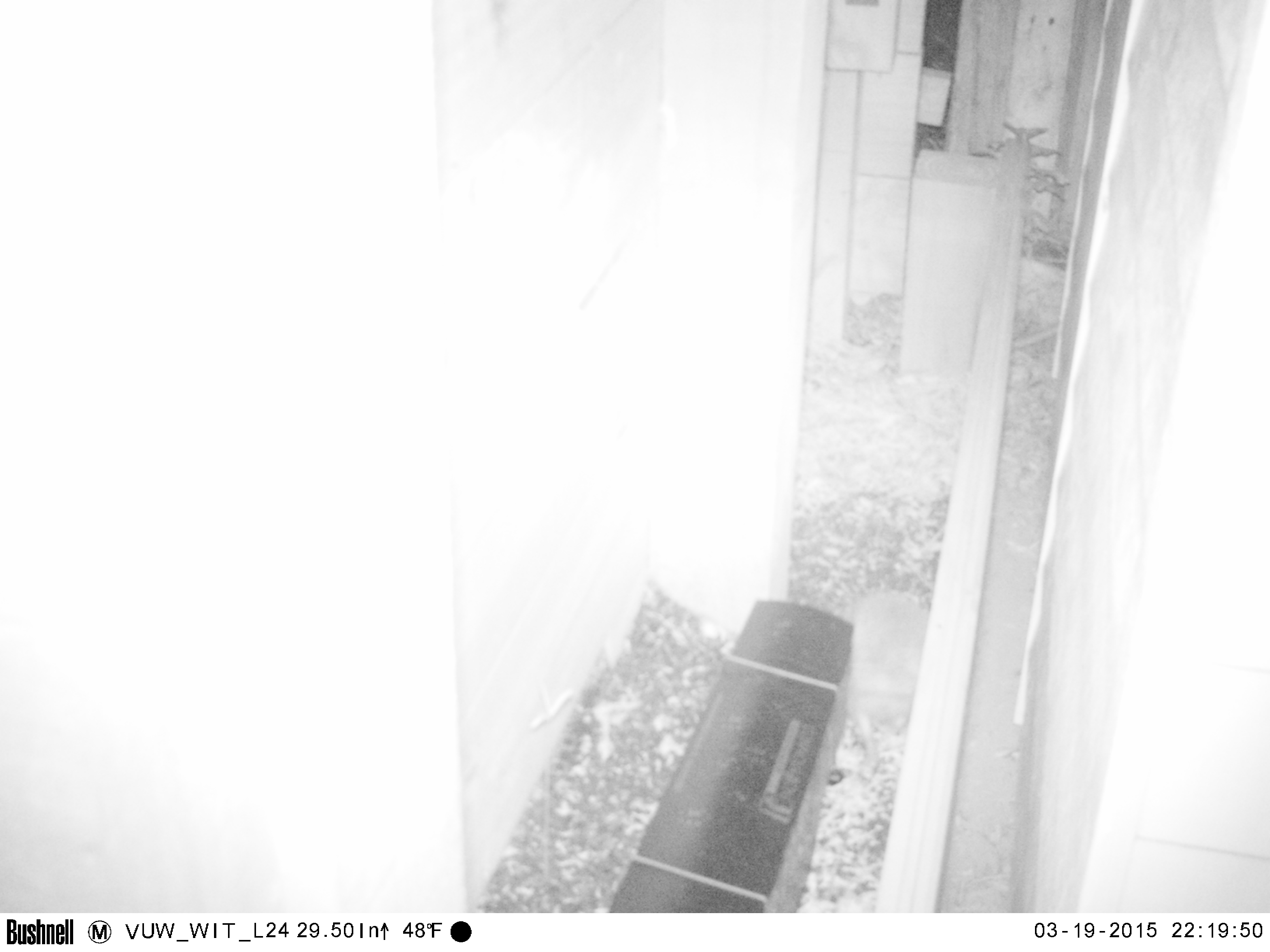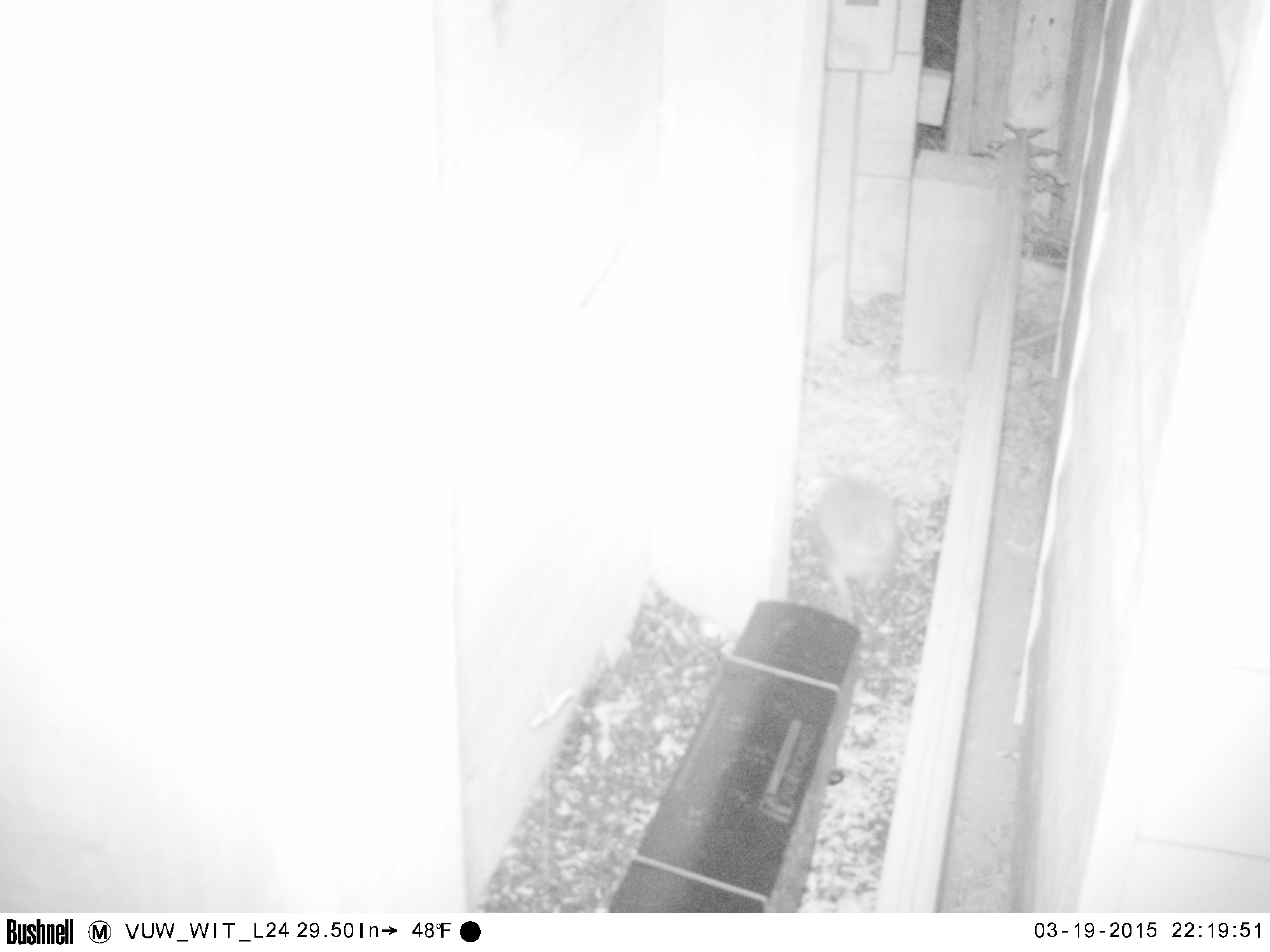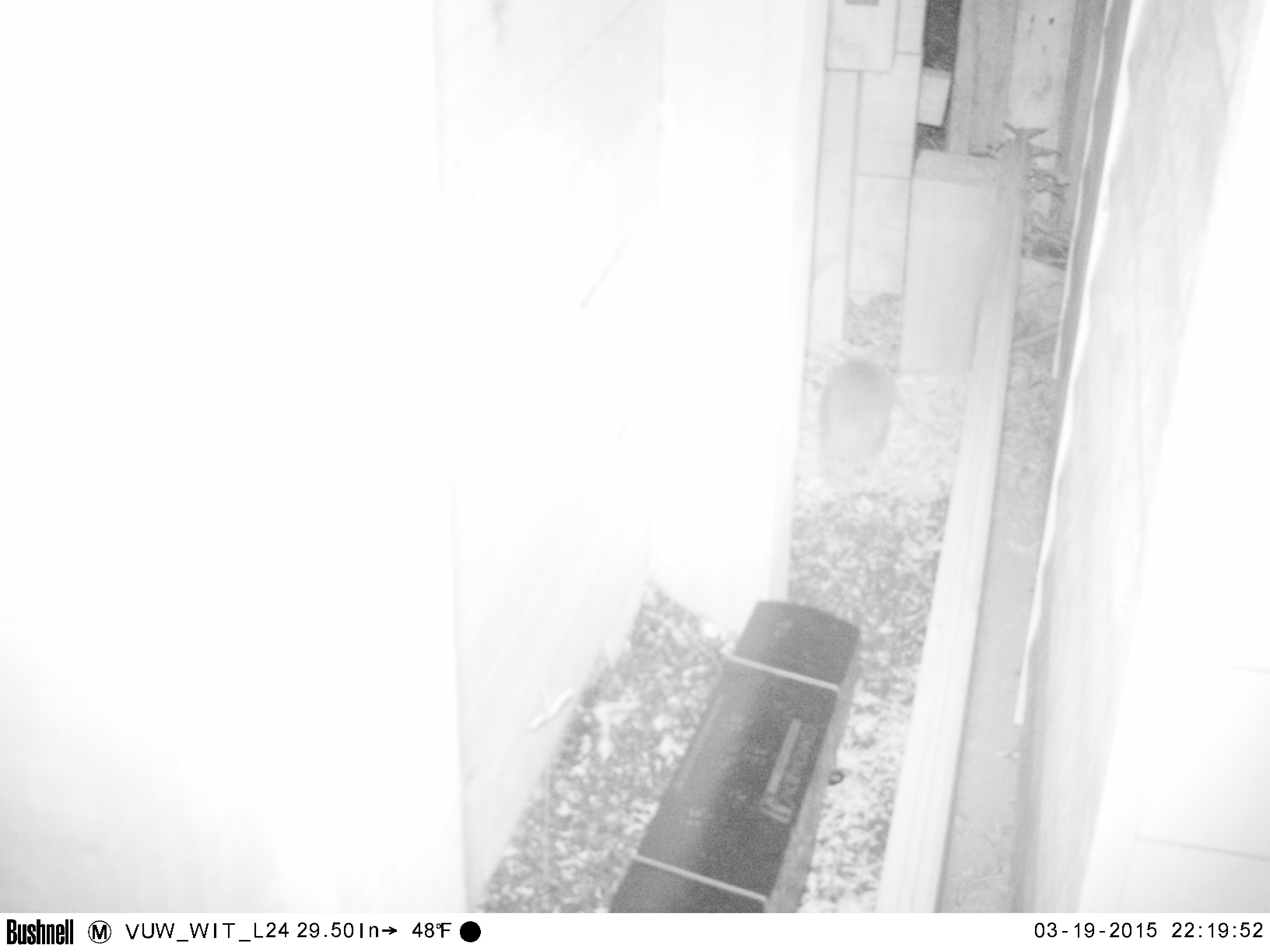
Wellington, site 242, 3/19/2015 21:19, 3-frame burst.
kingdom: Animalia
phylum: Chordata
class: Mammalia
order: Eulipotyphla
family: Erinaceidae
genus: Erinaceus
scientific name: Erinaceus europaeus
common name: hedgehog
Hedgehog (Erinaceus europaeus).